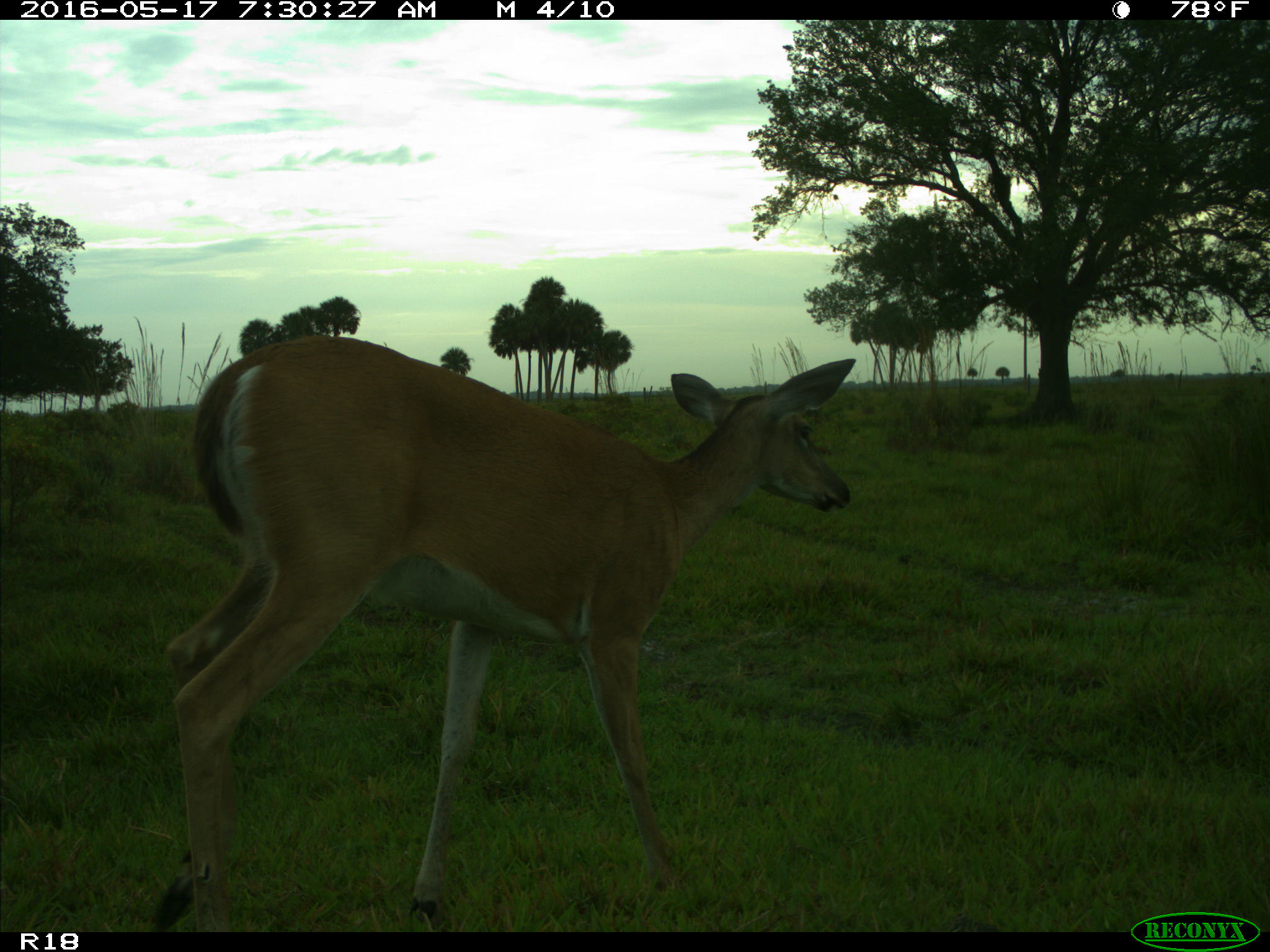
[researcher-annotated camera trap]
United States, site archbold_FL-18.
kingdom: Animalia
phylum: Chordata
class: Mammalia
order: Artiodactyla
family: Cervidae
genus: Odocoileus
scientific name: Odocoileus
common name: deer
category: unidentified deer